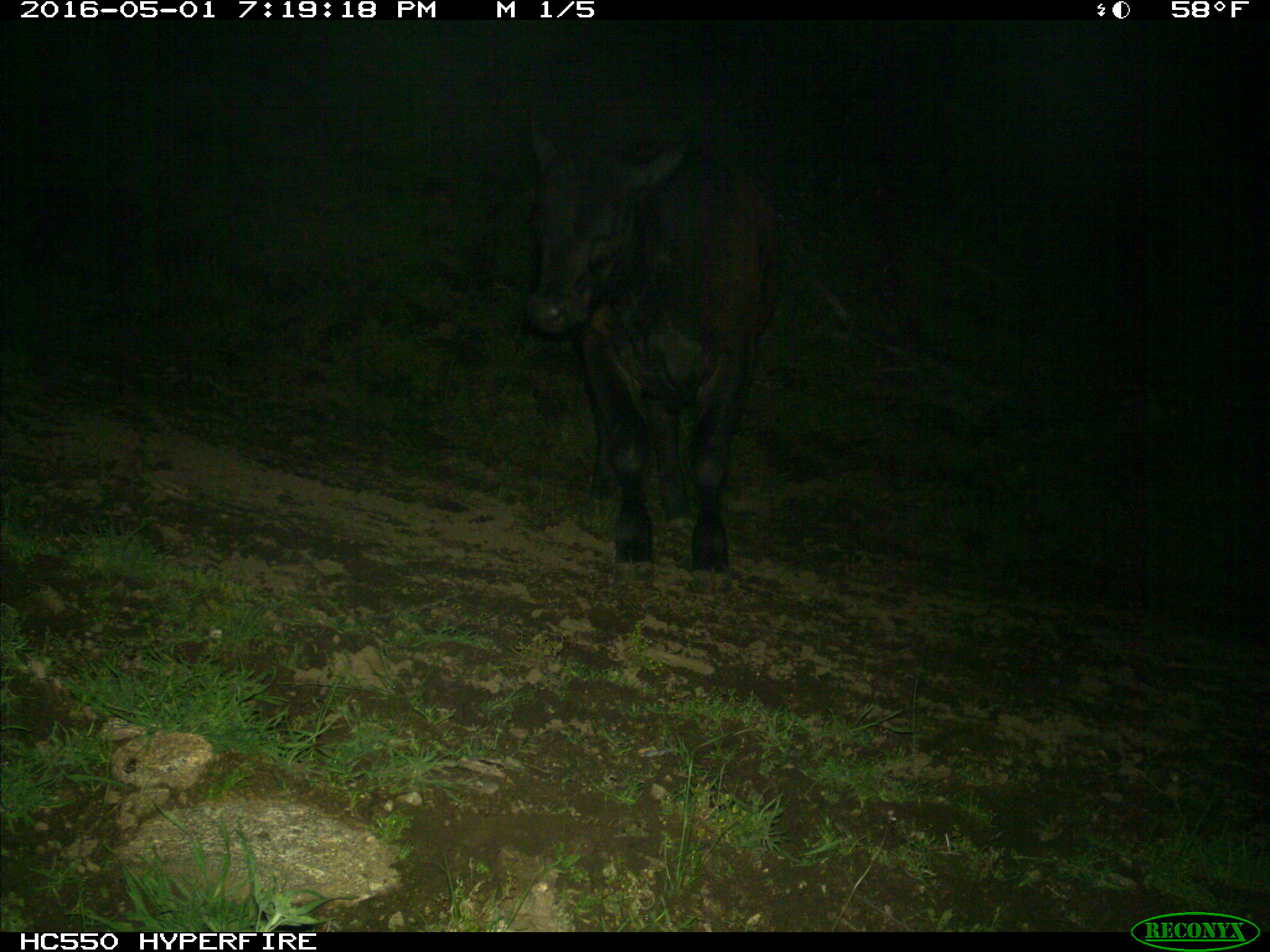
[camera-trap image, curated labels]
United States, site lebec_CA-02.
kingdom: Animalia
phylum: Chordata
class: Mammalia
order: Artiodactyla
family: Bovidae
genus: Bos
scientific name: Bos taurus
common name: domestic cow